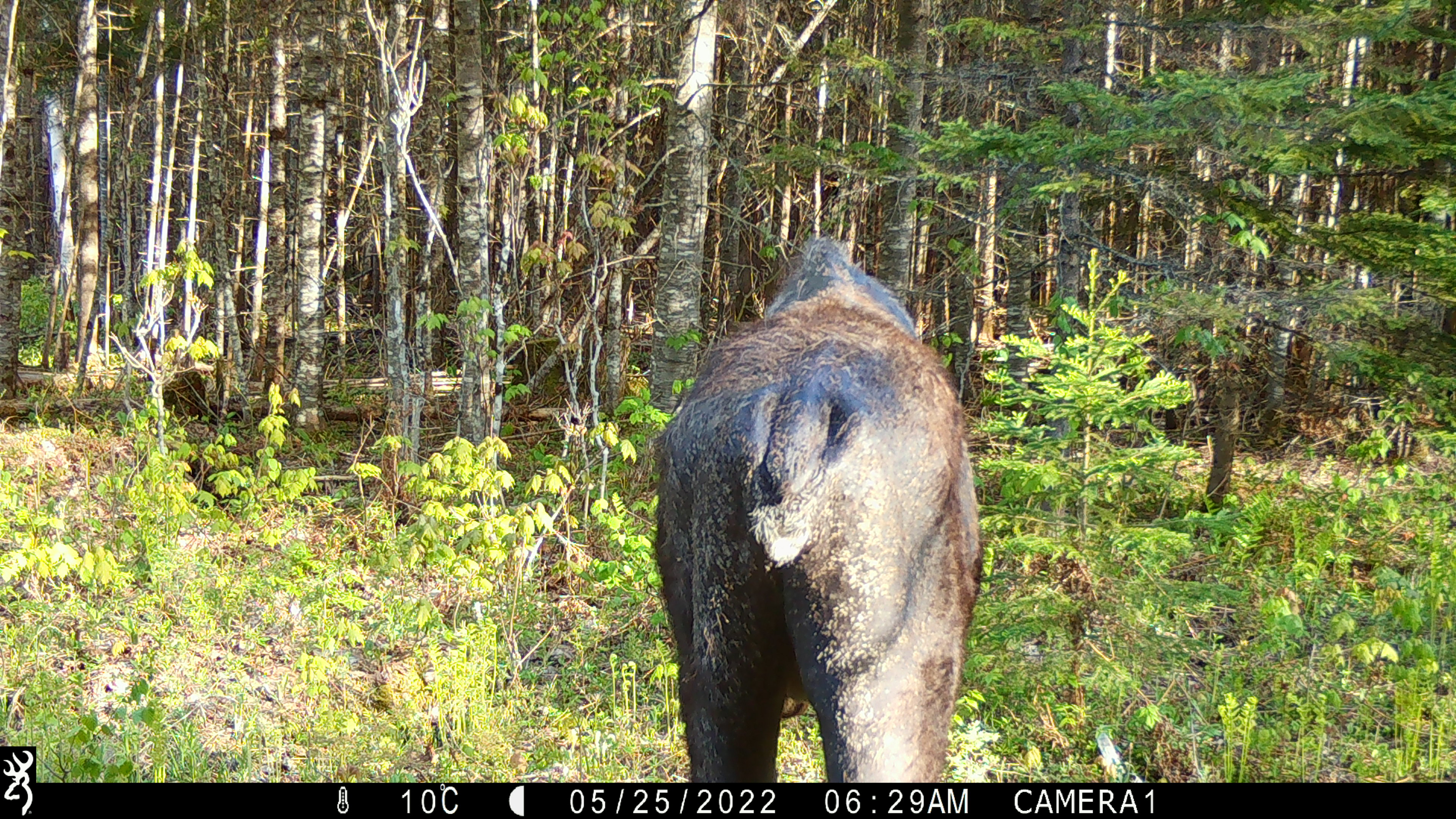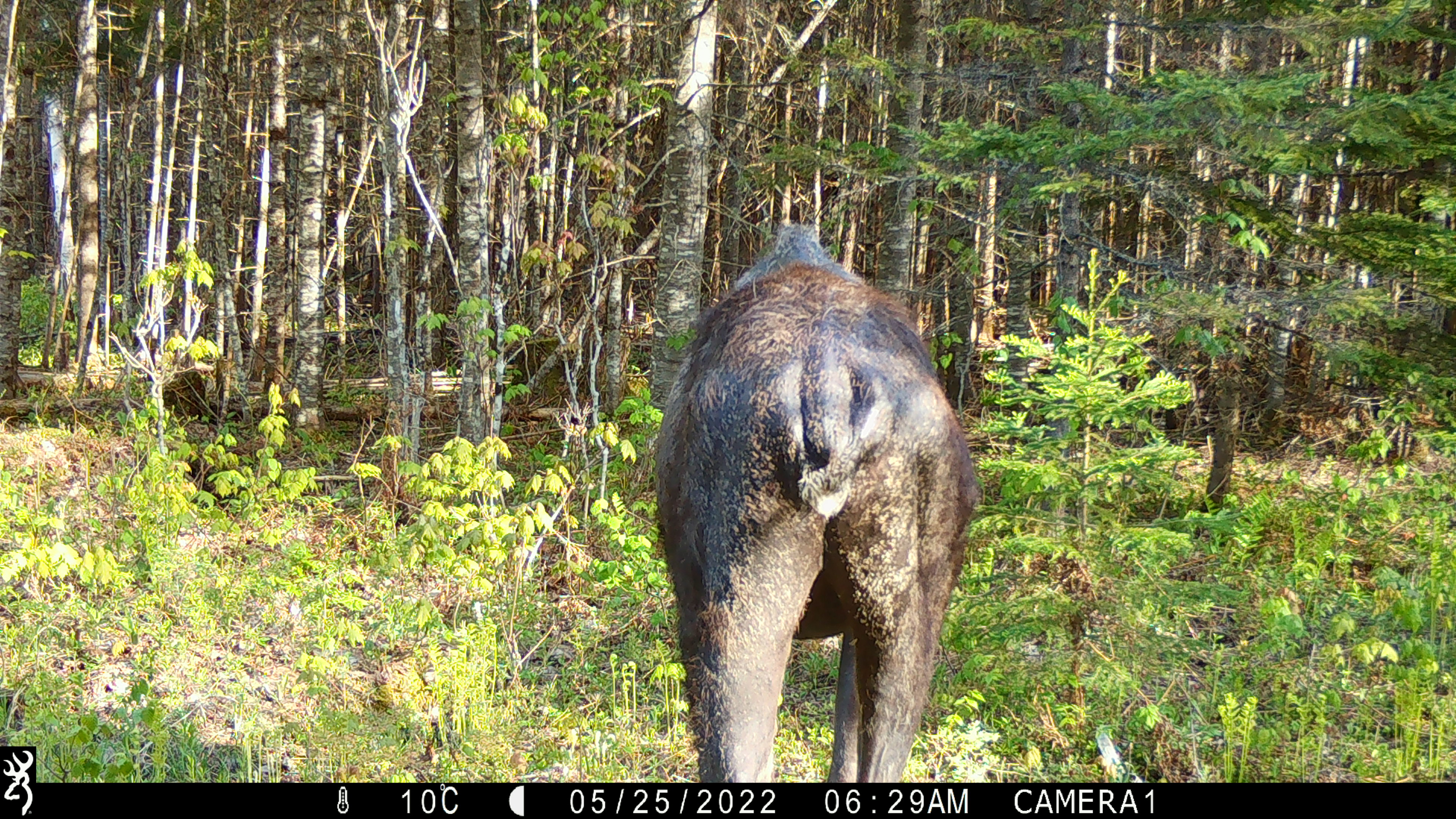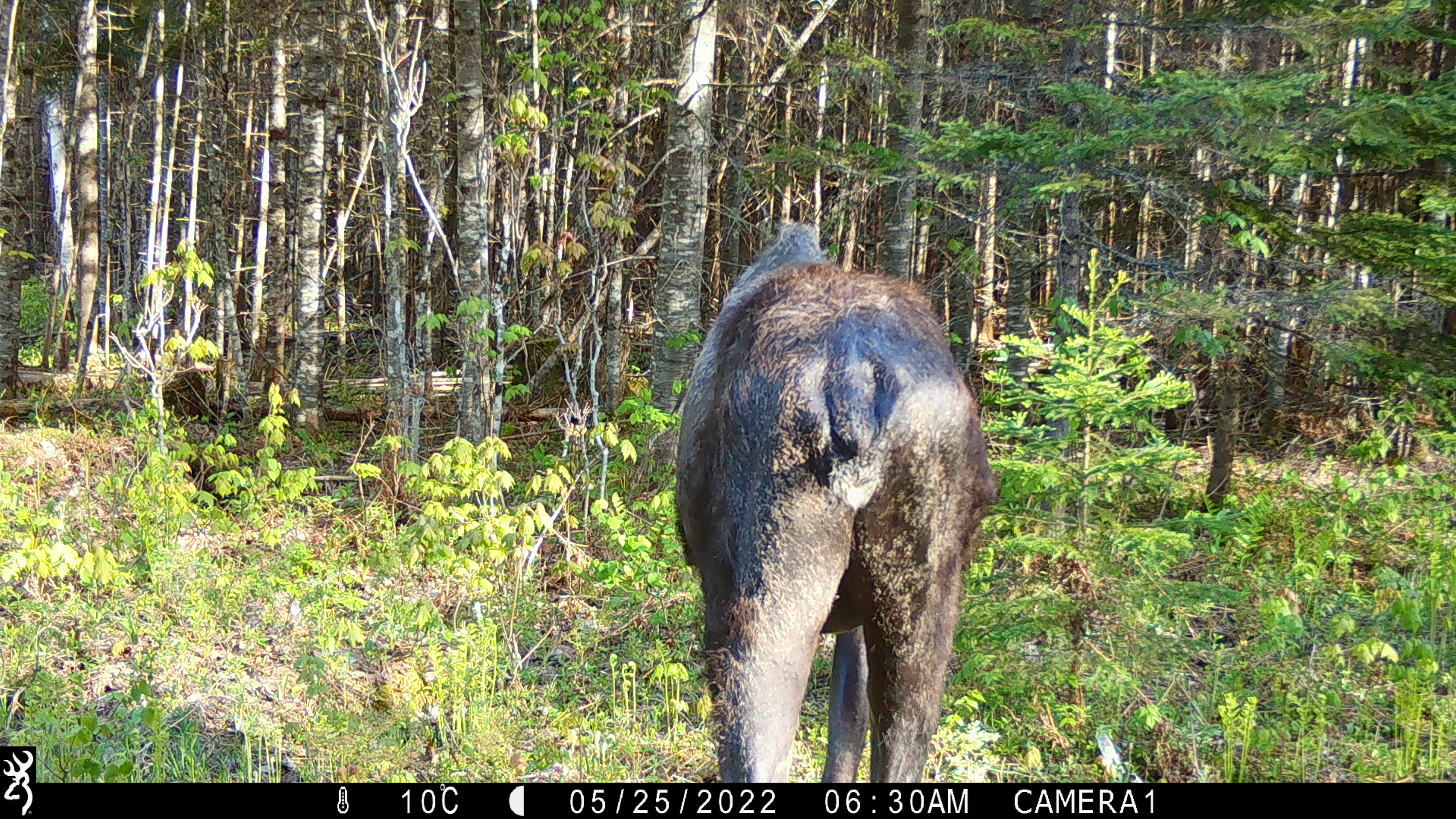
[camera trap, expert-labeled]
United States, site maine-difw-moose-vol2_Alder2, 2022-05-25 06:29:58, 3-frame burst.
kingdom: Animalia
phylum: Chordata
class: Mammalia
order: Artiodactyla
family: Cervidae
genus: Alces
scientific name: Alces alces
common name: moose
Moose (Alces alces).